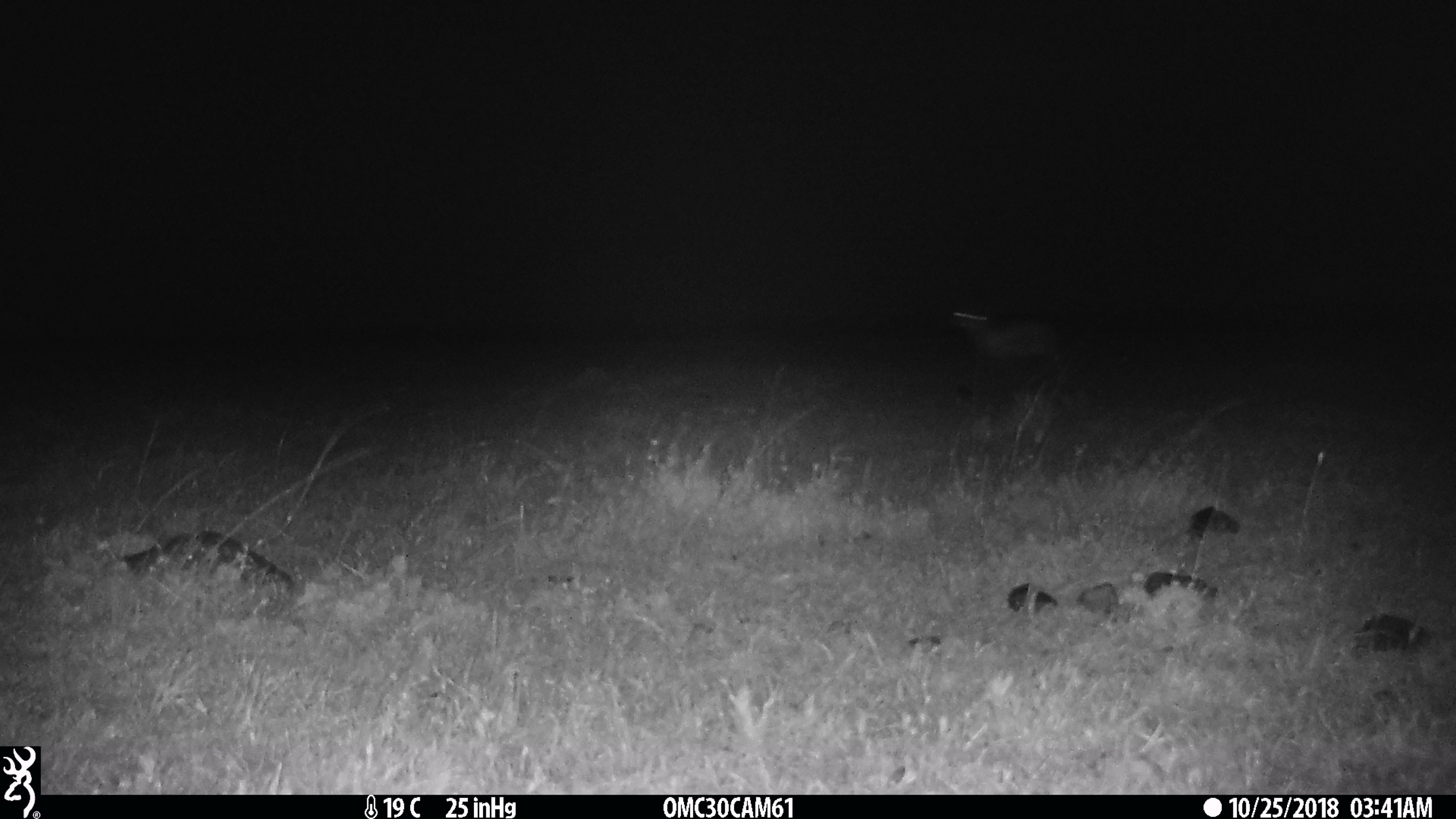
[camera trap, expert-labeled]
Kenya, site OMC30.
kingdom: Animalia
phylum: Chordata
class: Mammalia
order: Artiodactyla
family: Bovidae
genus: Eudorcas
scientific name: Eudorcas thomsonii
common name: thomon's gazelle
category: gazelle thomsons